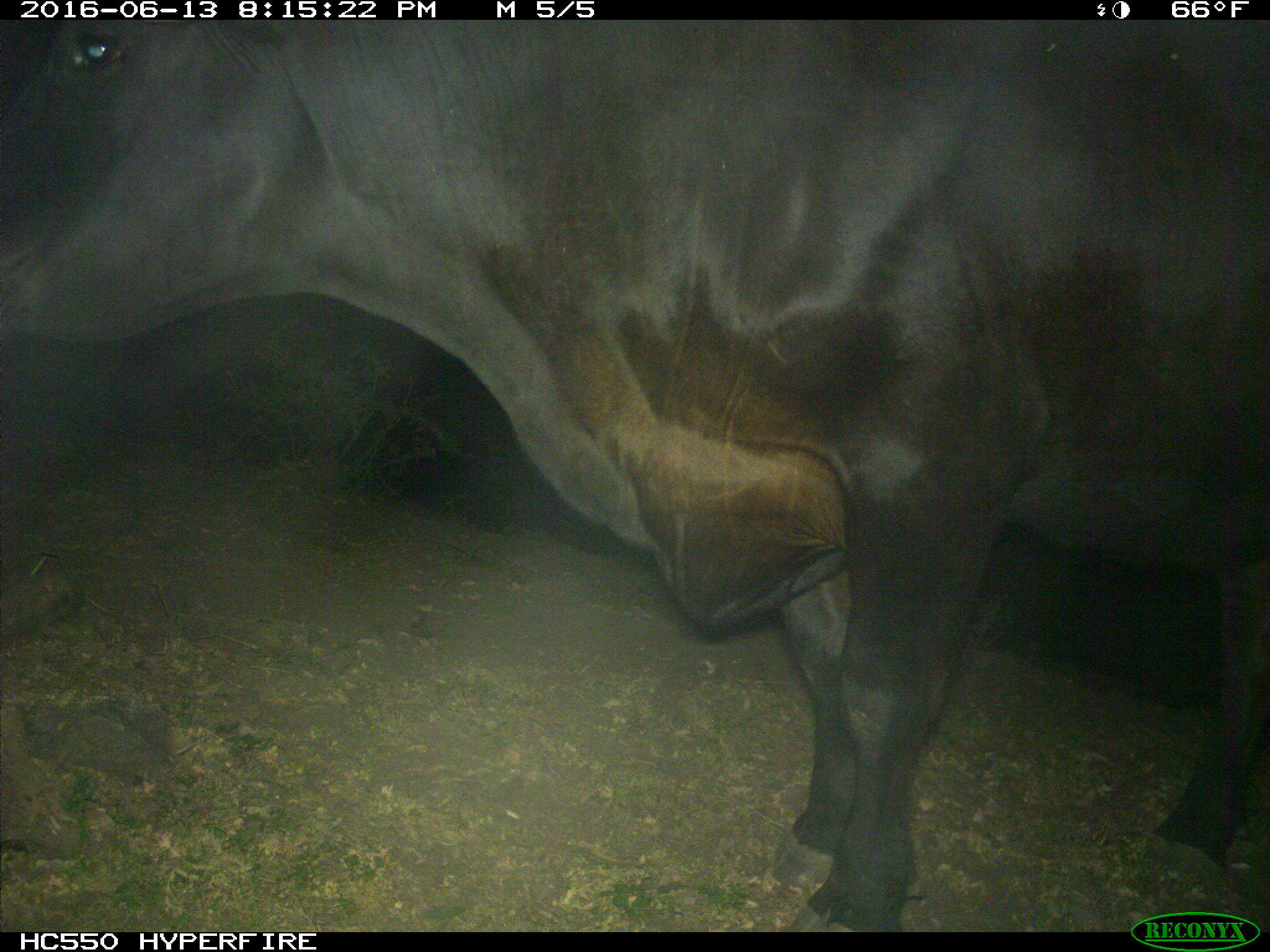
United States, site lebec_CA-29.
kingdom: Animalia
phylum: Chordata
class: Mammalia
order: Artiodactyla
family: Bovidae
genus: Bos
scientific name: Bos taurus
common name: domestic cow